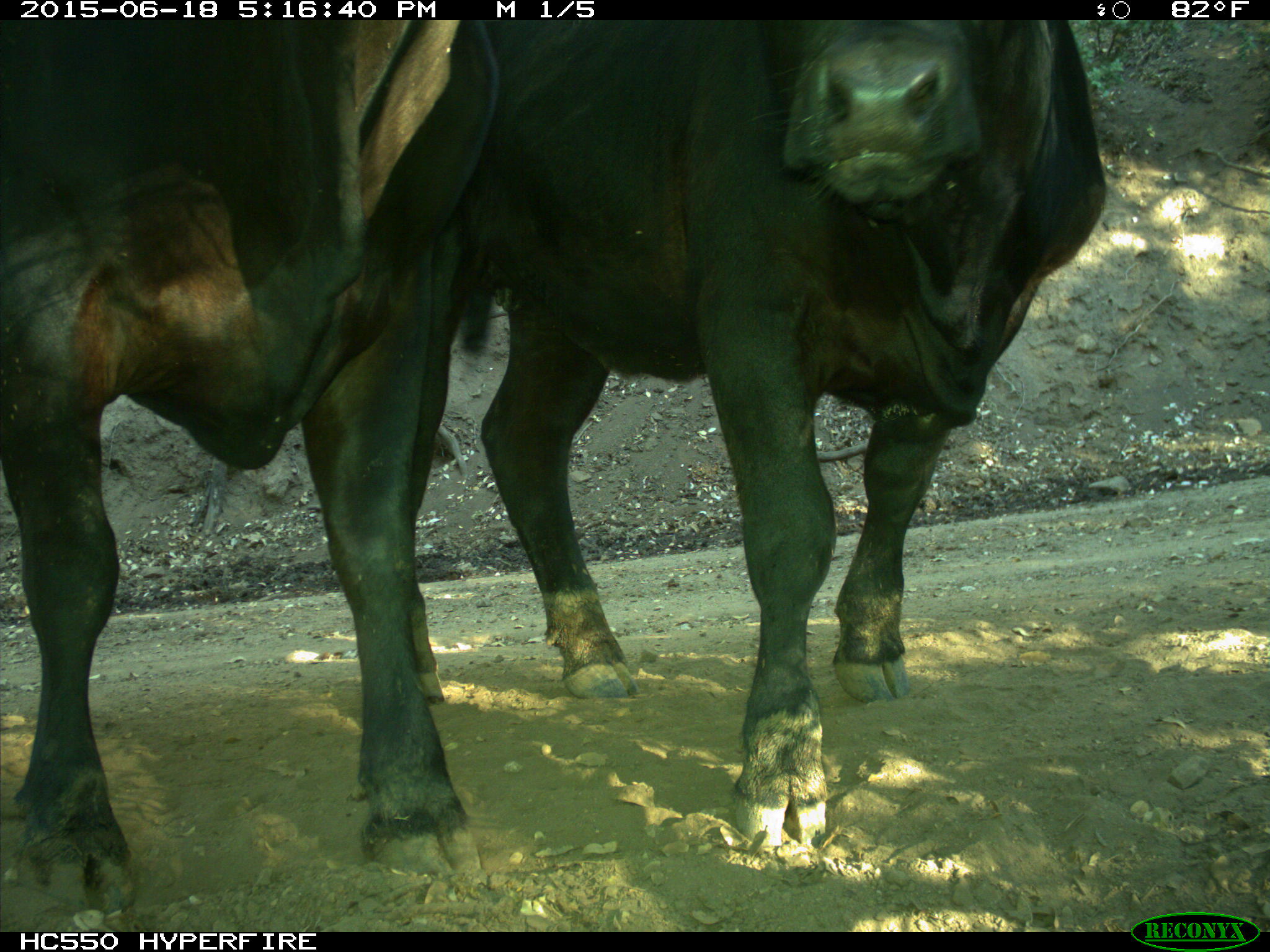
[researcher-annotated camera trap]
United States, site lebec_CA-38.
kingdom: Animalia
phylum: Chordata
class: Mammalia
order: Artiodactyla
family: Bovidae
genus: Bos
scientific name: Bos taurus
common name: domestic cow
Bos taurus (domestic cow).